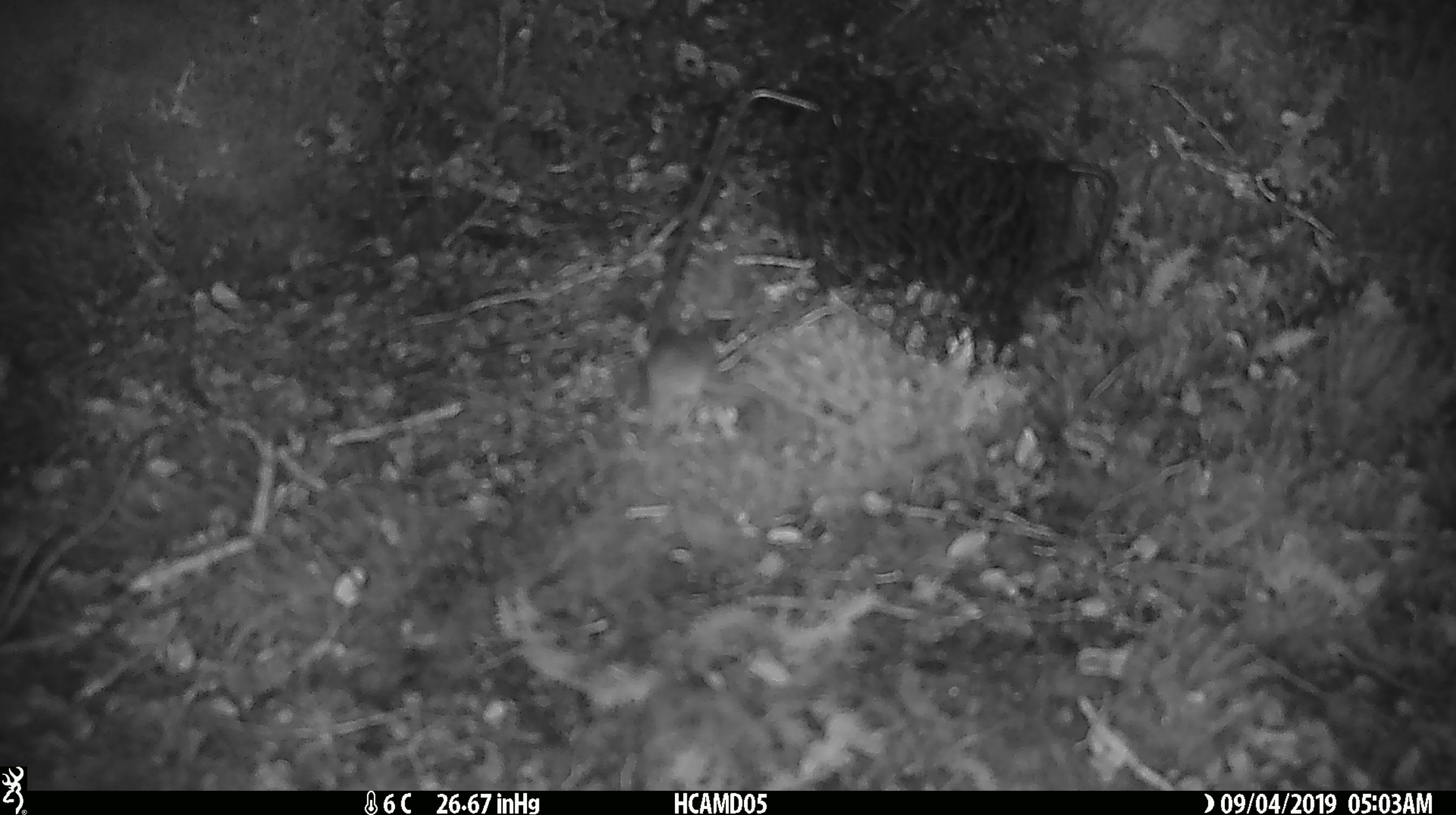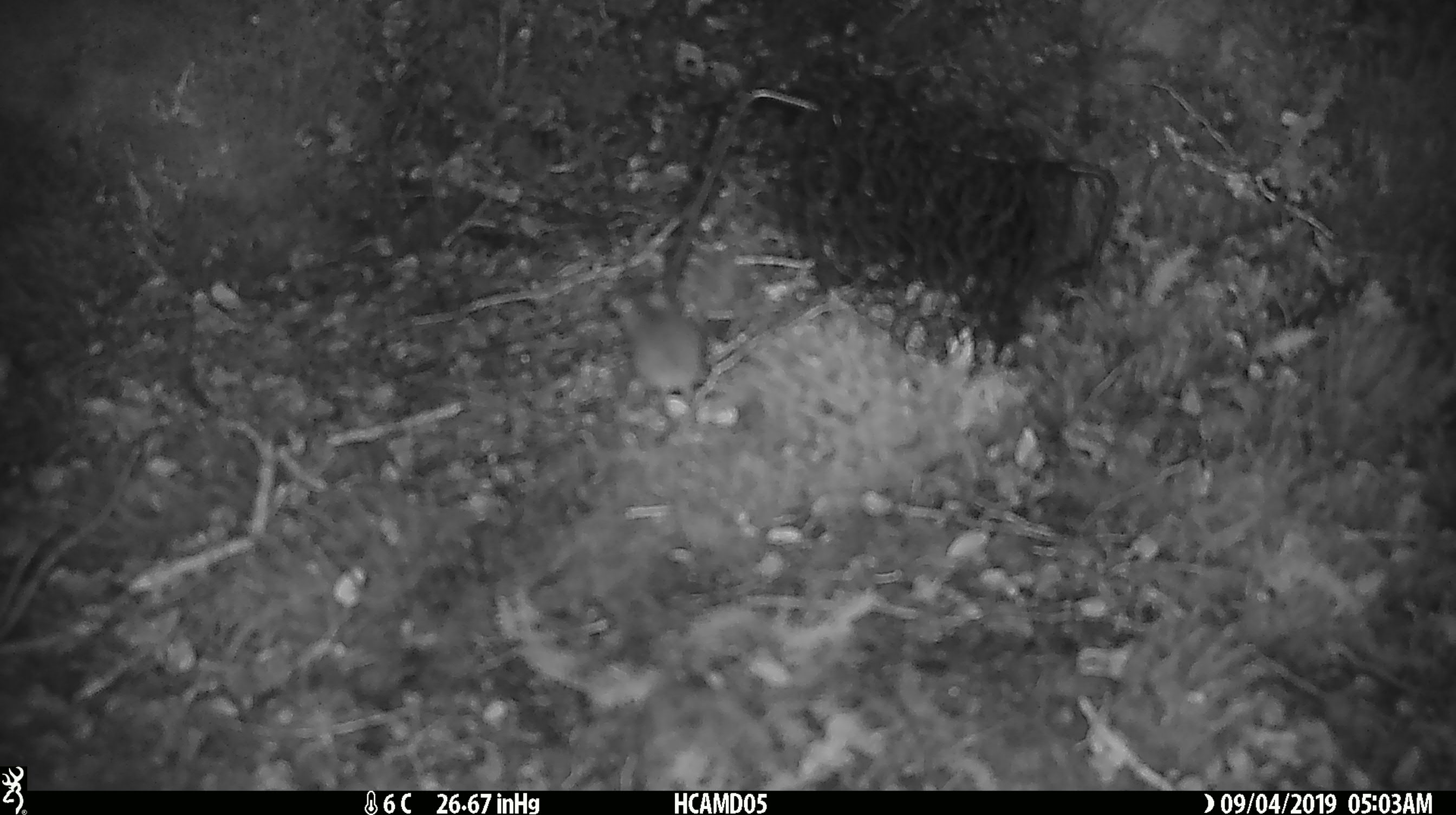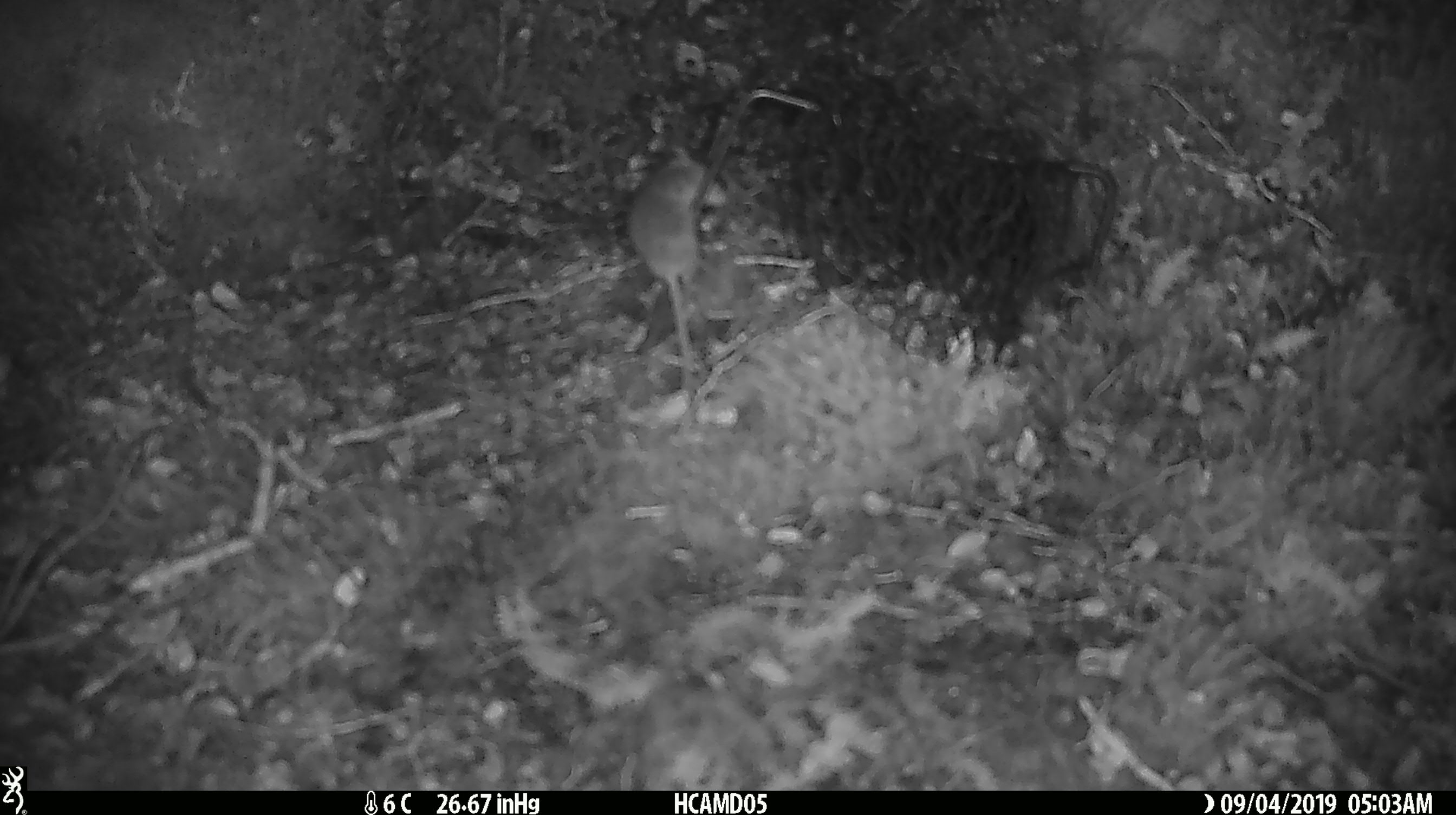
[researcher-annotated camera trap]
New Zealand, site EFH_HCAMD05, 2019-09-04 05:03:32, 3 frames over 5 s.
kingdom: Animalia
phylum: Chordata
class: Mammalia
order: Rodentia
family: Muridae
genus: Mus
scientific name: Mus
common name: mouse